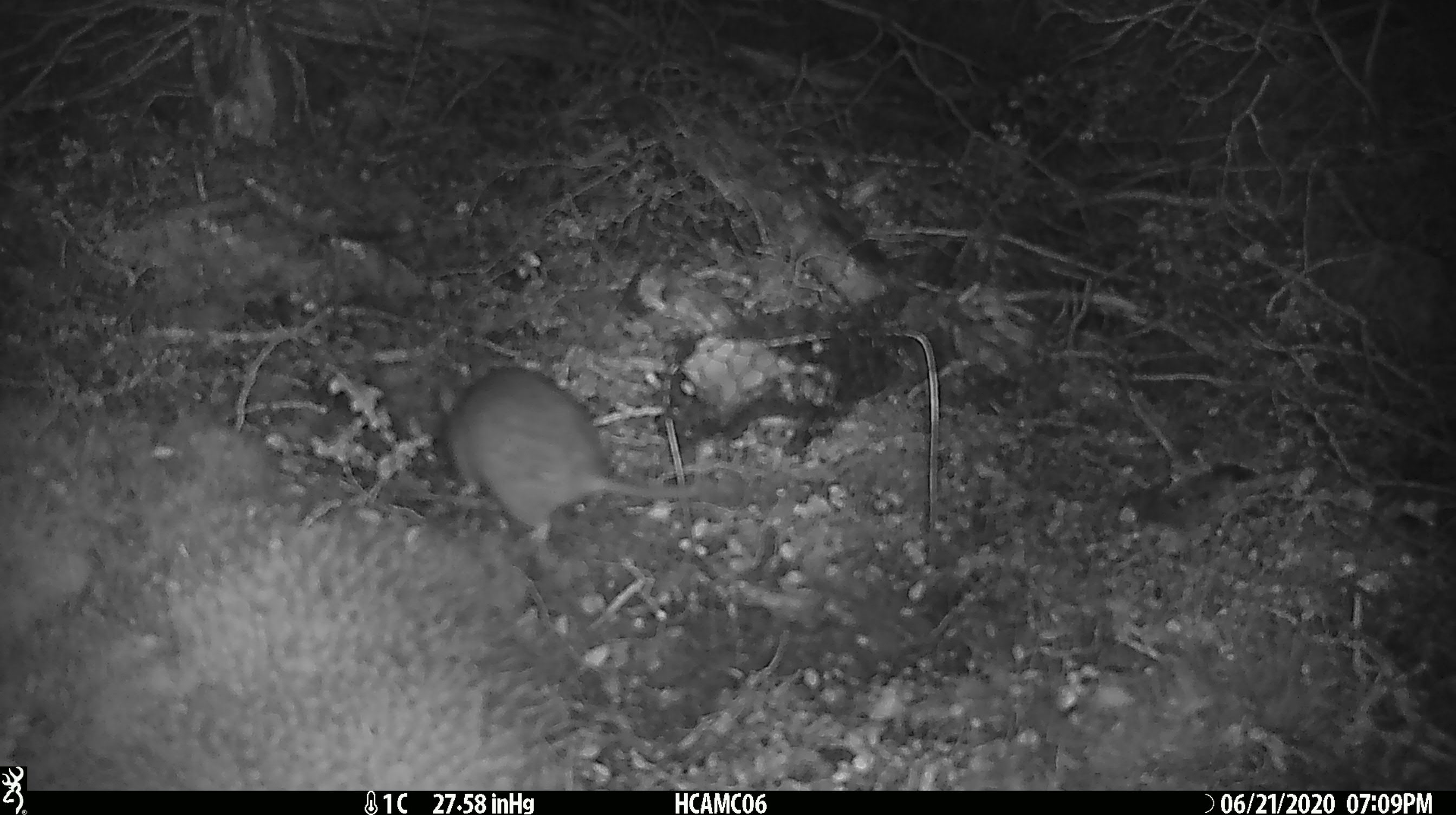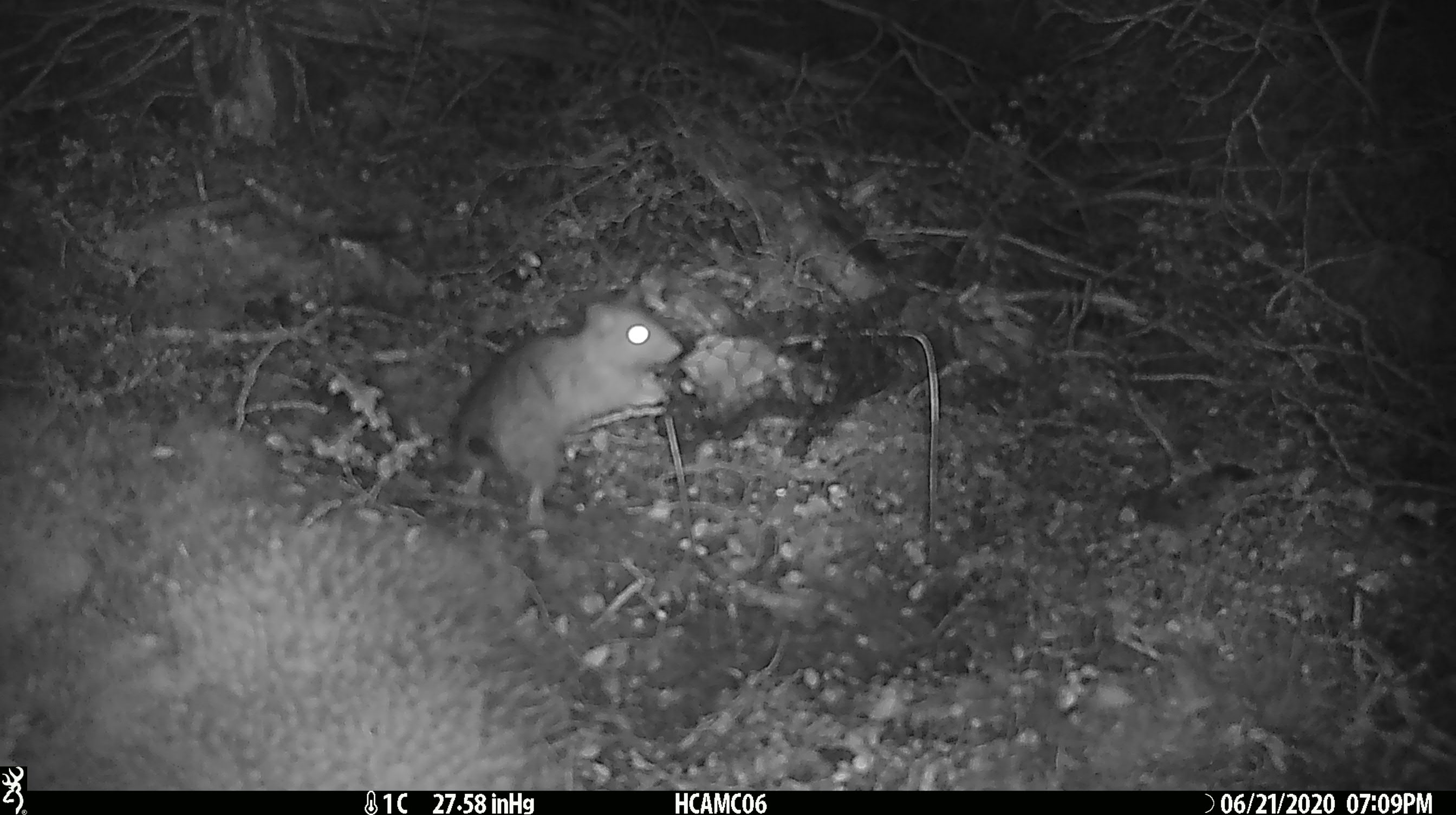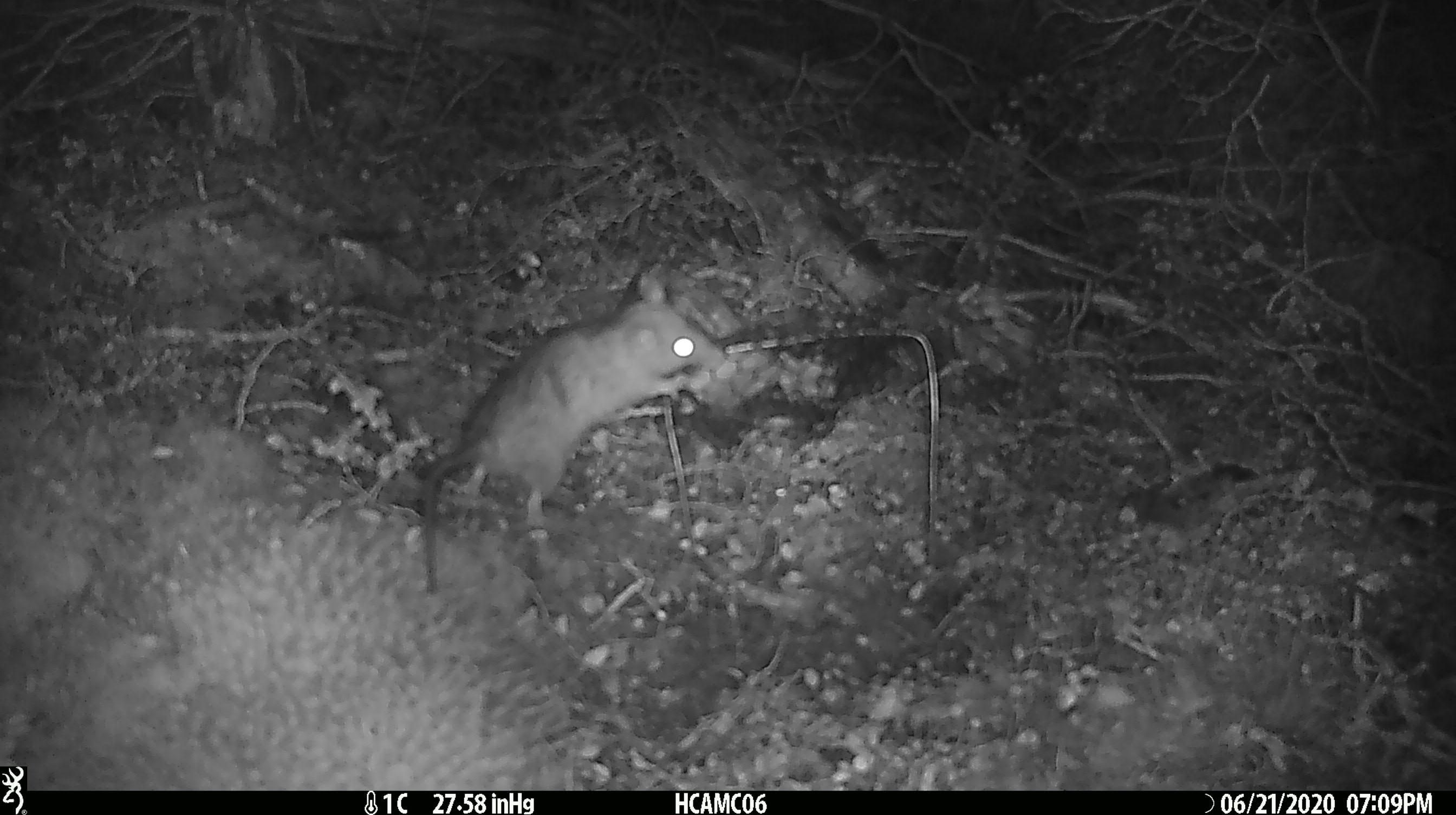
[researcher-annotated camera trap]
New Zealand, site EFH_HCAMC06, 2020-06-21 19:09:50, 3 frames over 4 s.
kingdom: Animalia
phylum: Chordata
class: Mammalia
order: Rodentia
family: Muridae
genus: Rattus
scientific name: Rattus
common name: rat